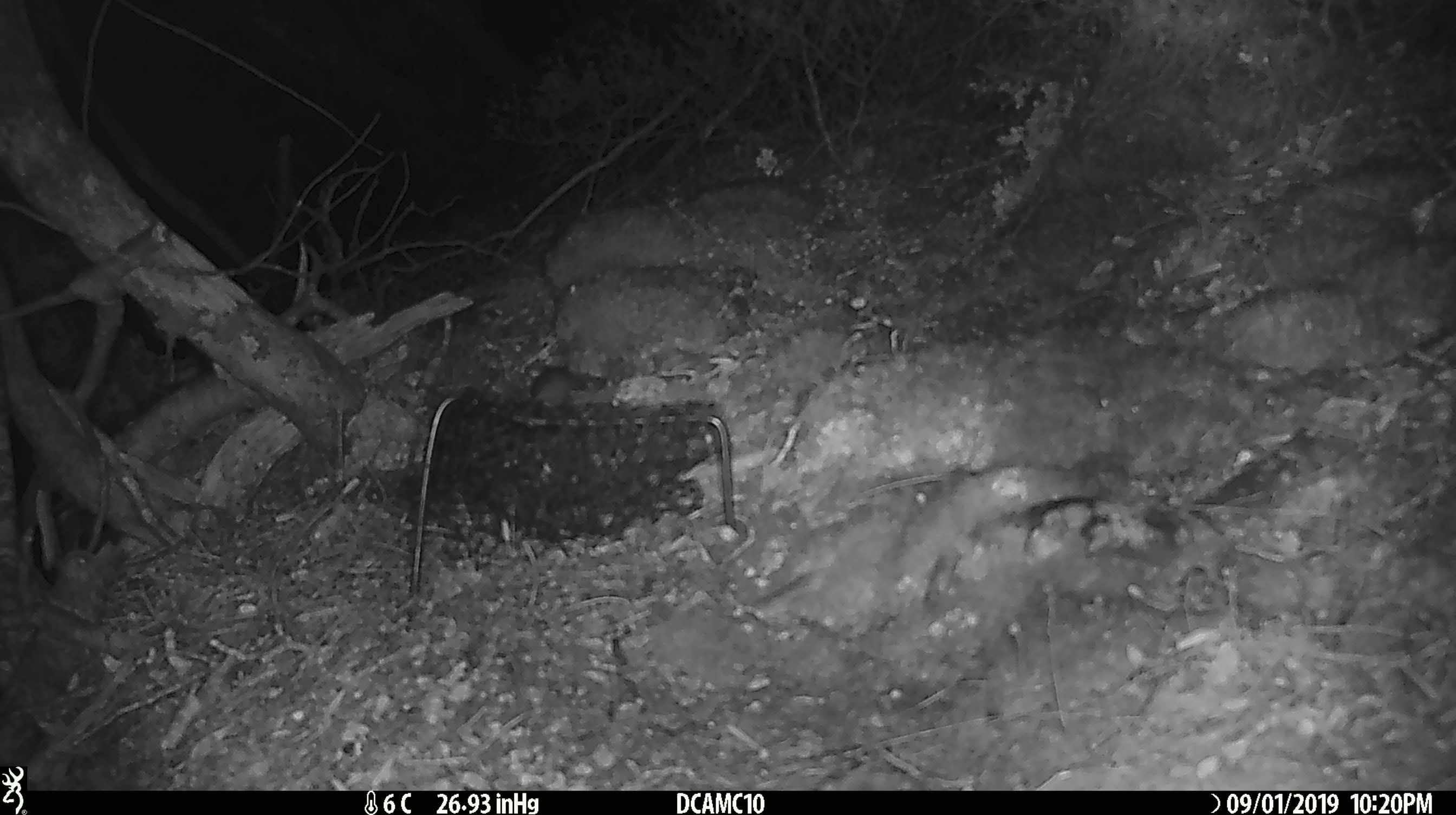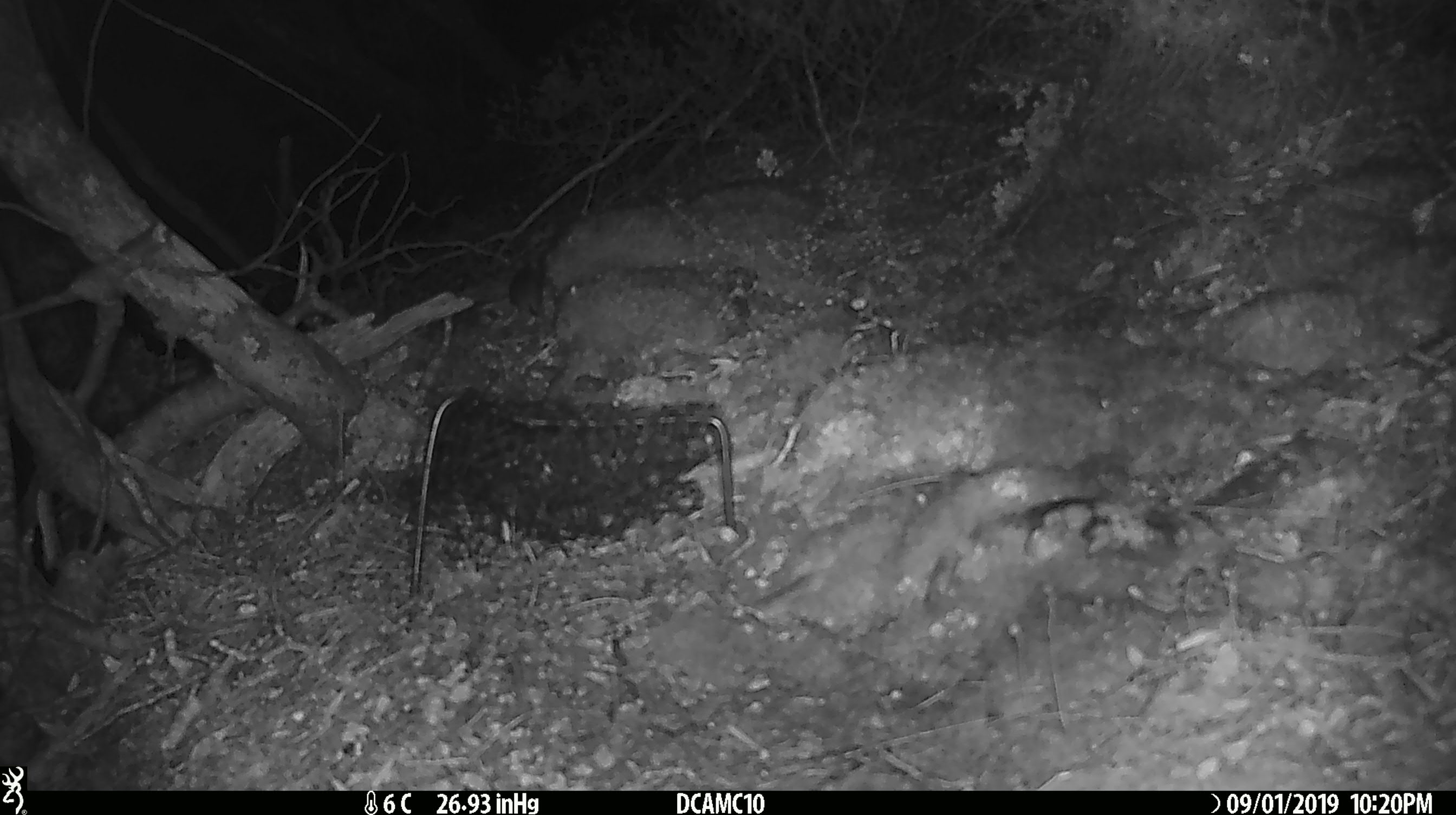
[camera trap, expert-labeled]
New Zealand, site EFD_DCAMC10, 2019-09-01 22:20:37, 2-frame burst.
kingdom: Animalia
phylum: Chordata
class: Mammalia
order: Rodentia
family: Muridae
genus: Mus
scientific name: Mus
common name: mouse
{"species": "mouse (Mus)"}